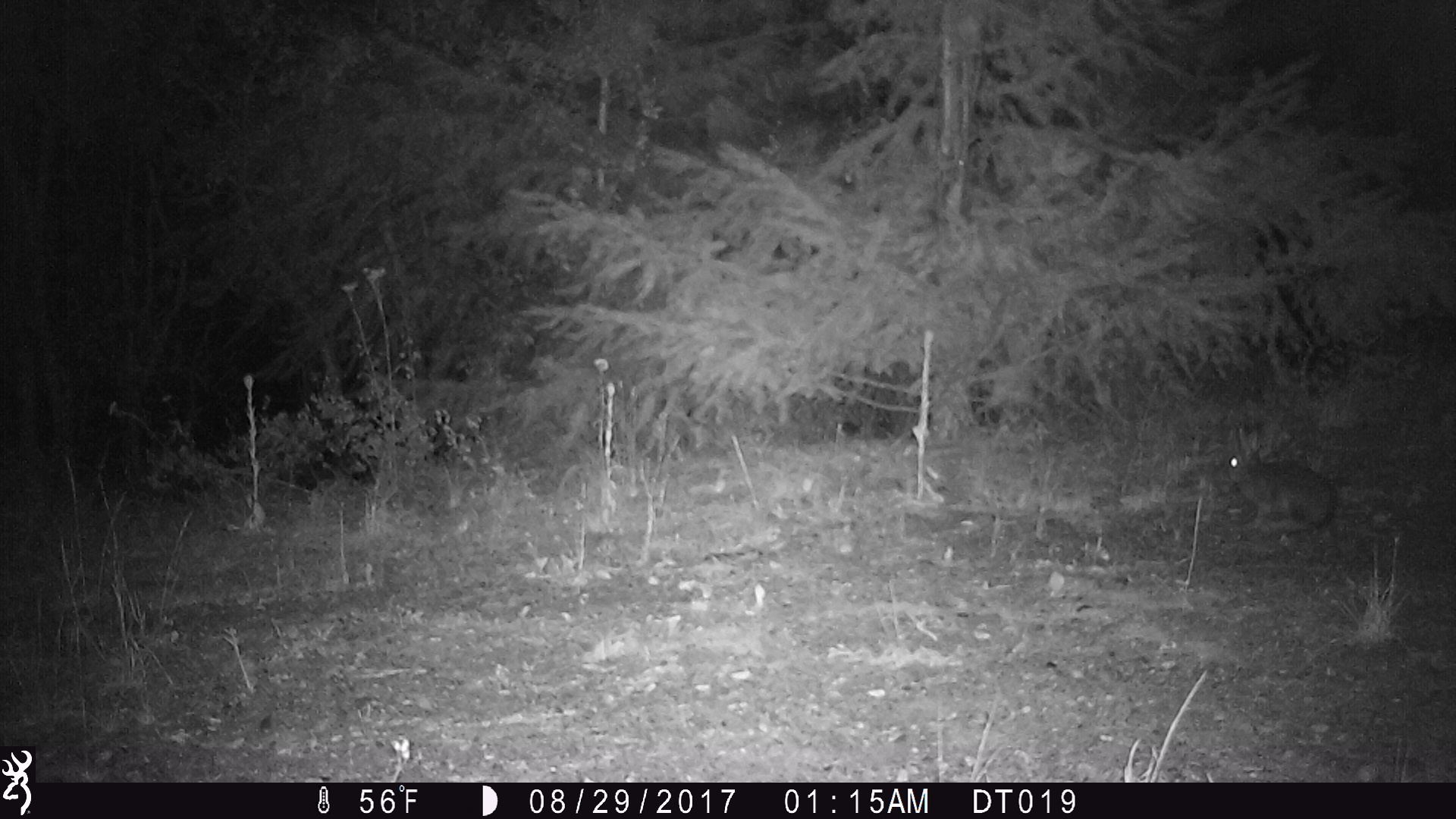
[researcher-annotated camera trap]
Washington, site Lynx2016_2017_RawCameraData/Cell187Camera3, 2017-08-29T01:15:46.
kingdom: Animalia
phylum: Chordata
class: Mammalia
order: Lagomorpha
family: Leporidae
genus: Lepus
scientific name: Lepus americanus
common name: snowshoe hare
Lepus americanus (snowshoe hare). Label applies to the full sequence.